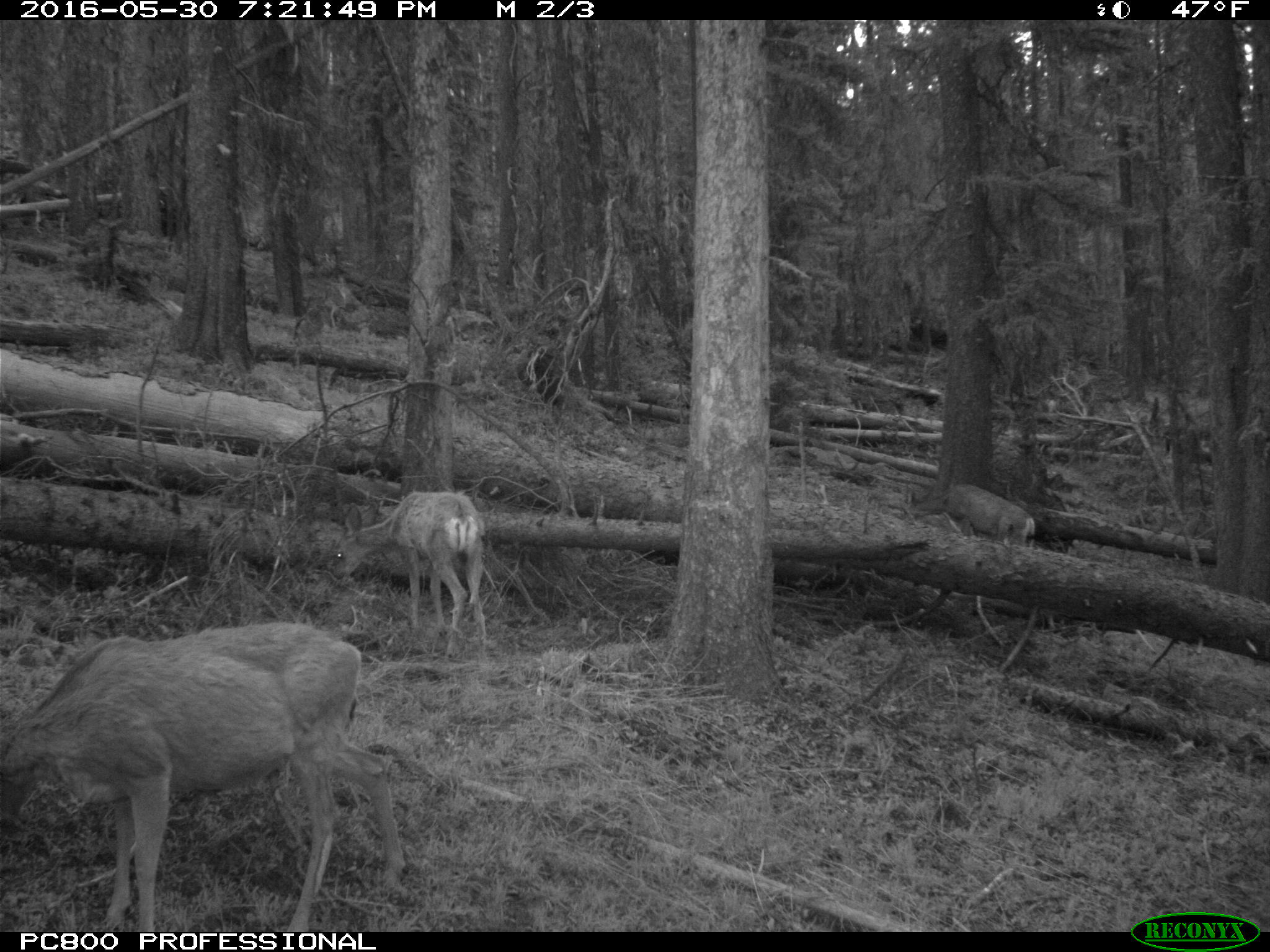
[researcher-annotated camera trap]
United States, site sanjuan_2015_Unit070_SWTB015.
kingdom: Animalia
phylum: Chordata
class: Mammalia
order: Artiodactyla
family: Cervidae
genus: Odocoileus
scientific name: Odocoileus hemionus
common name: mule deer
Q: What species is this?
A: Odocoileus hemionus (mule deer).